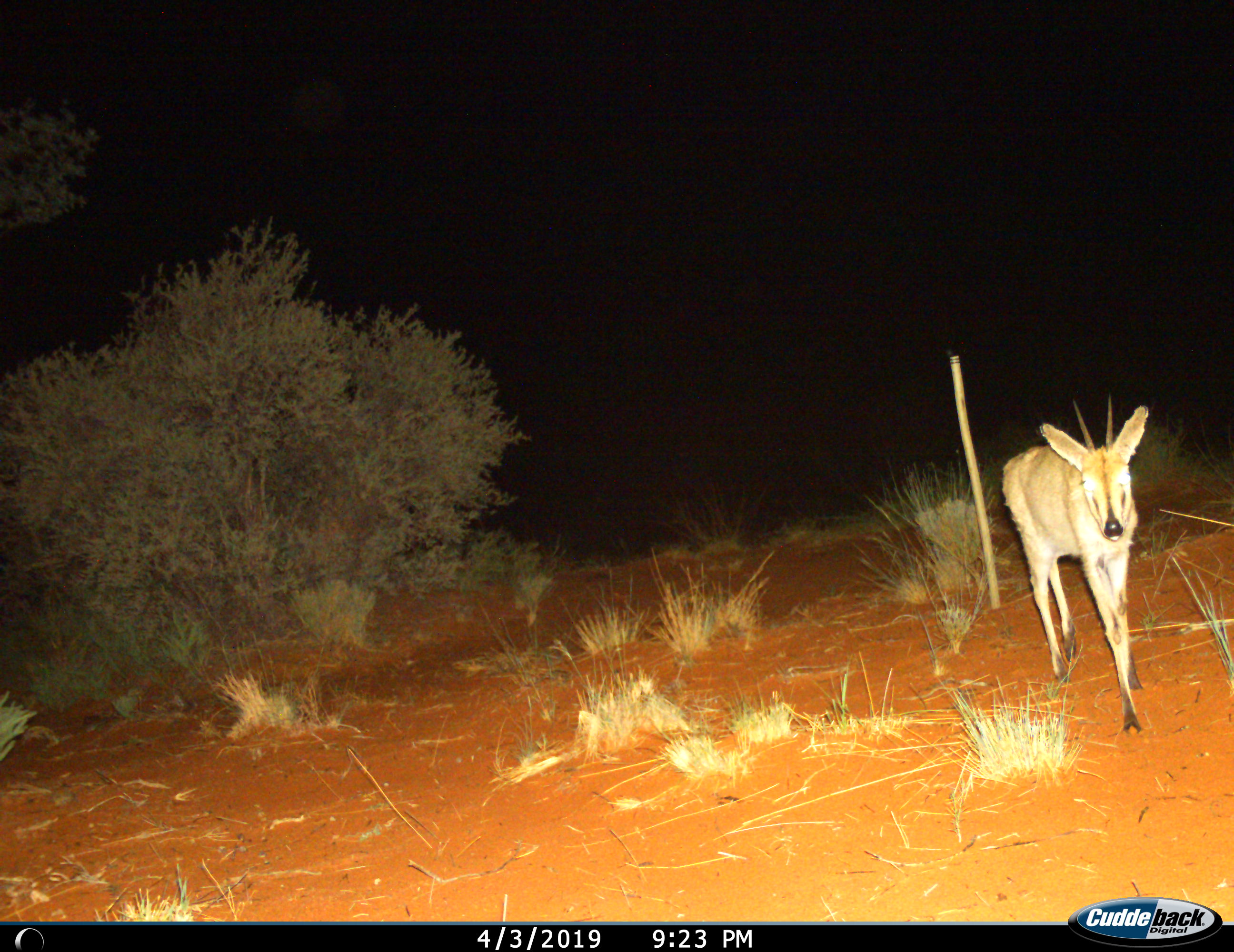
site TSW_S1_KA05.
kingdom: Animalia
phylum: Chordata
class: Mammalia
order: Artiodactyla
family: Bovidae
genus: Sylvicapra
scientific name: Sylvicapra grimmia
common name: common duiker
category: duikercommongrey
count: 1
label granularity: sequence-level